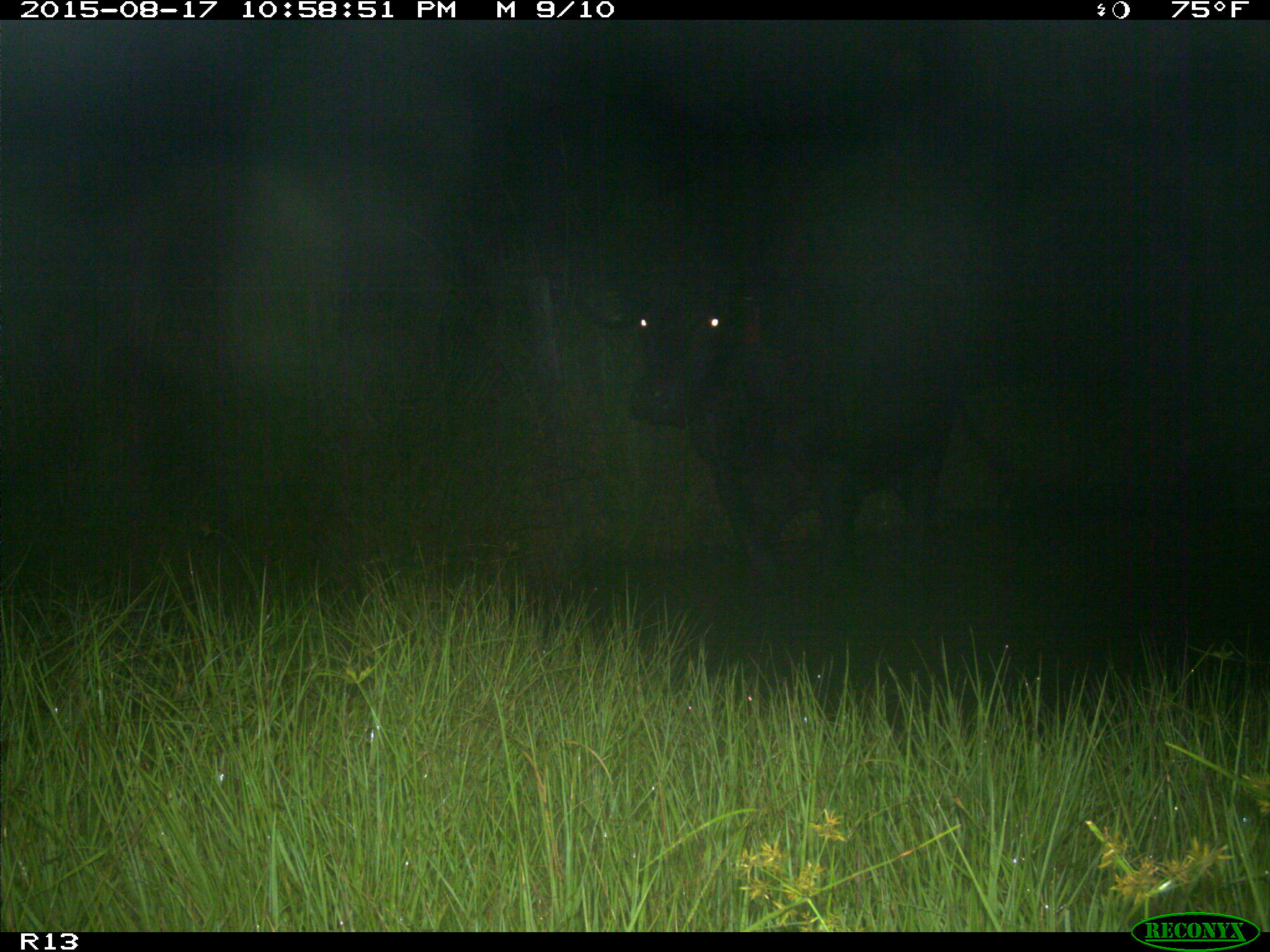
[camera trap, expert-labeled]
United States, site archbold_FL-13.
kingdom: Animalia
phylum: Chordata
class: Mammalia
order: Artiodactyla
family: Bovidae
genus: Bos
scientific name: Bos taurus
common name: domestic cow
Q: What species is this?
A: Bos taurus (domestic cow).